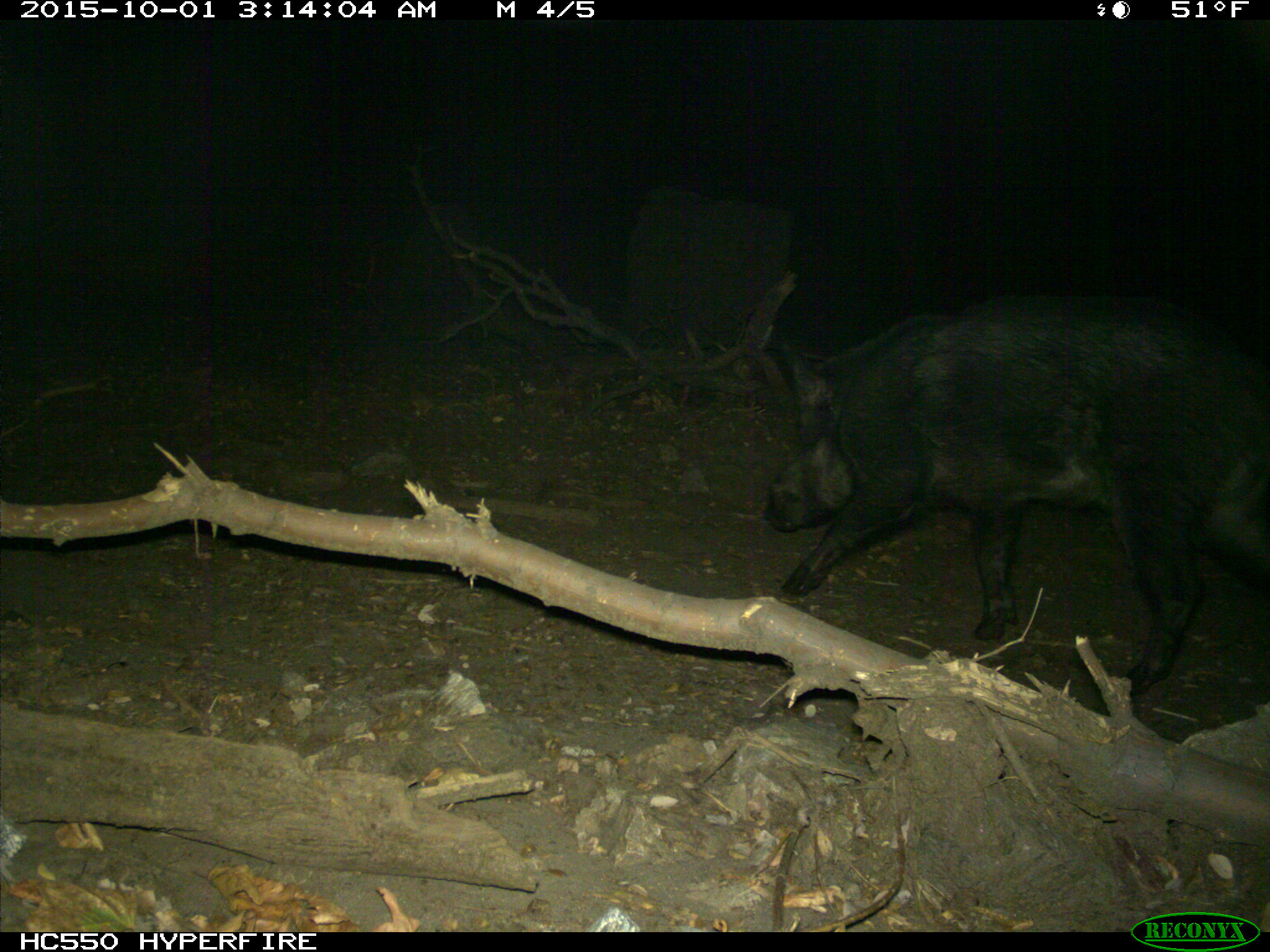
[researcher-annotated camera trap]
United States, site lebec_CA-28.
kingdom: Animalia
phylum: Chordata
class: Mammalia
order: Artiodactyla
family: Suidae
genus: Sus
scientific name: Sus scrofa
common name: wild boar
Sus scrofa (wild boar).